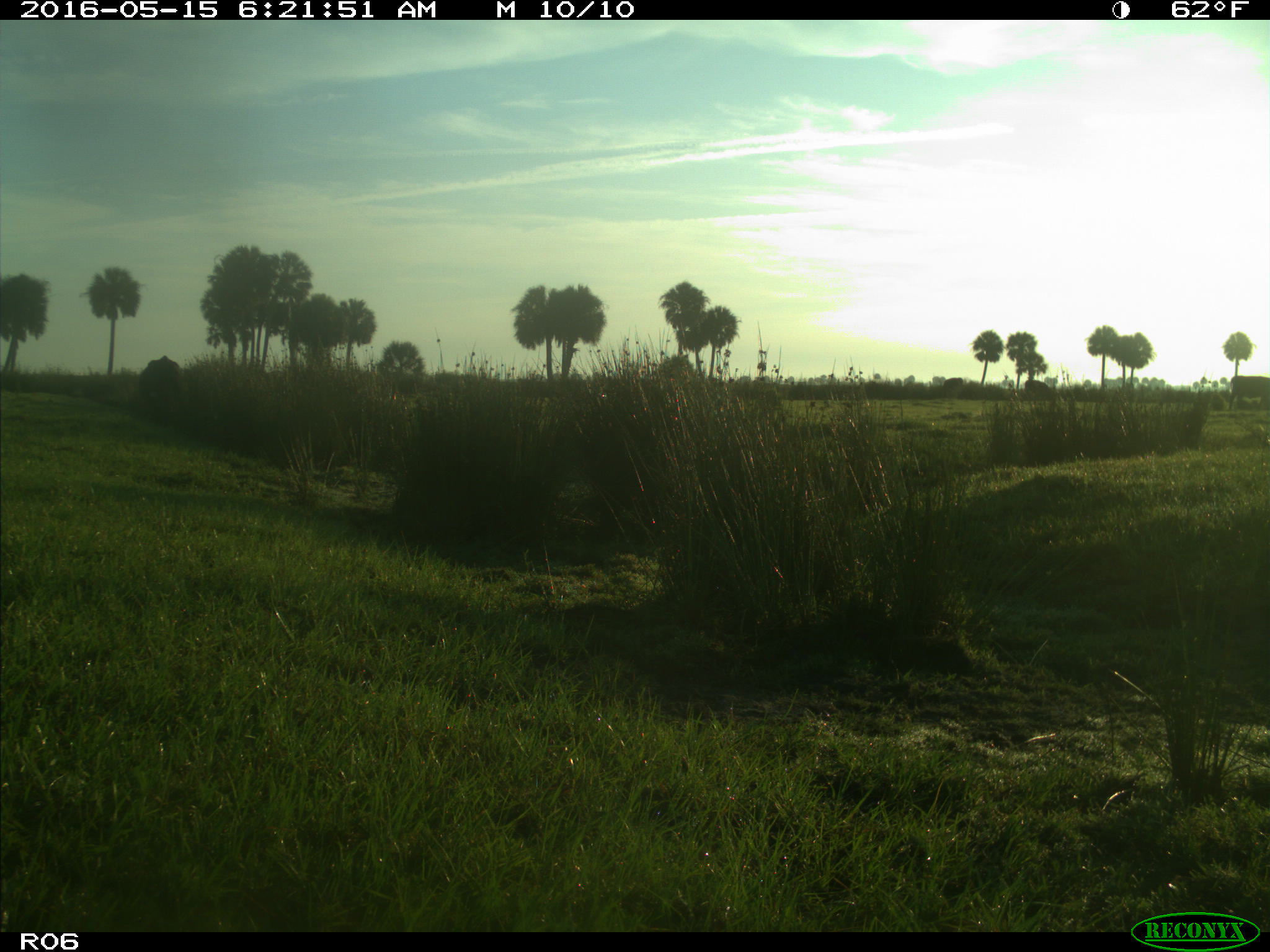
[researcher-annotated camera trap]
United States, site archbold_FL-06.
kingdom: Animalia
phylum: Chordata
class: Mammalia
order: Artiodactyla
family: Bovidae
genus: Bos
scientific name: Bos taurus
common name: domestic cow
Bos taurus (domestic cow).